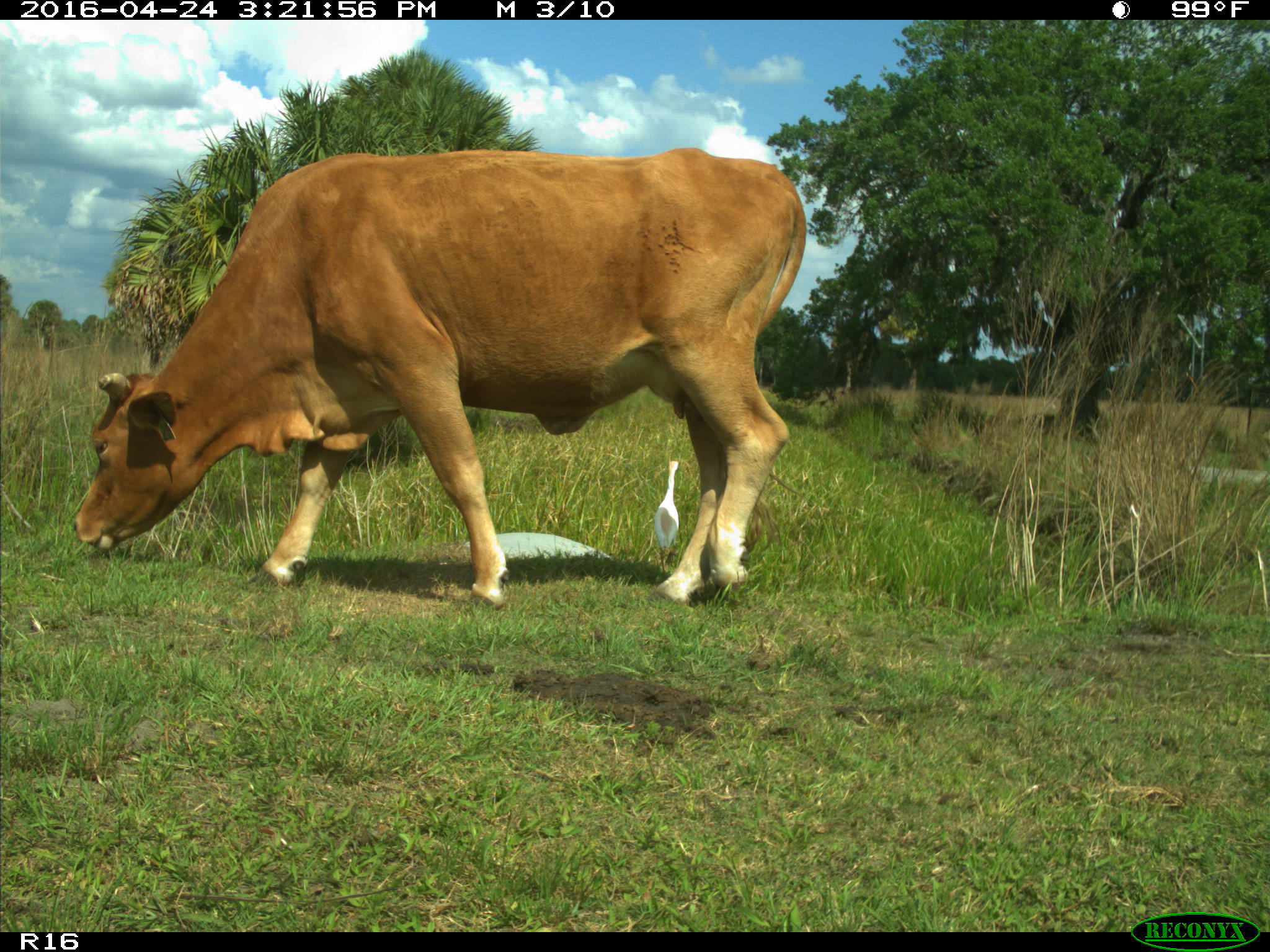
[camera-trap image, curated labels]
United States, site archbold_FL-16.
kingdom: Animalia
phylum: Chordata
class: Mammalia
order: Artiodactyla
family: Bovidae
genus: Bos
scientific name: Bos taurus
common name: domestic cow